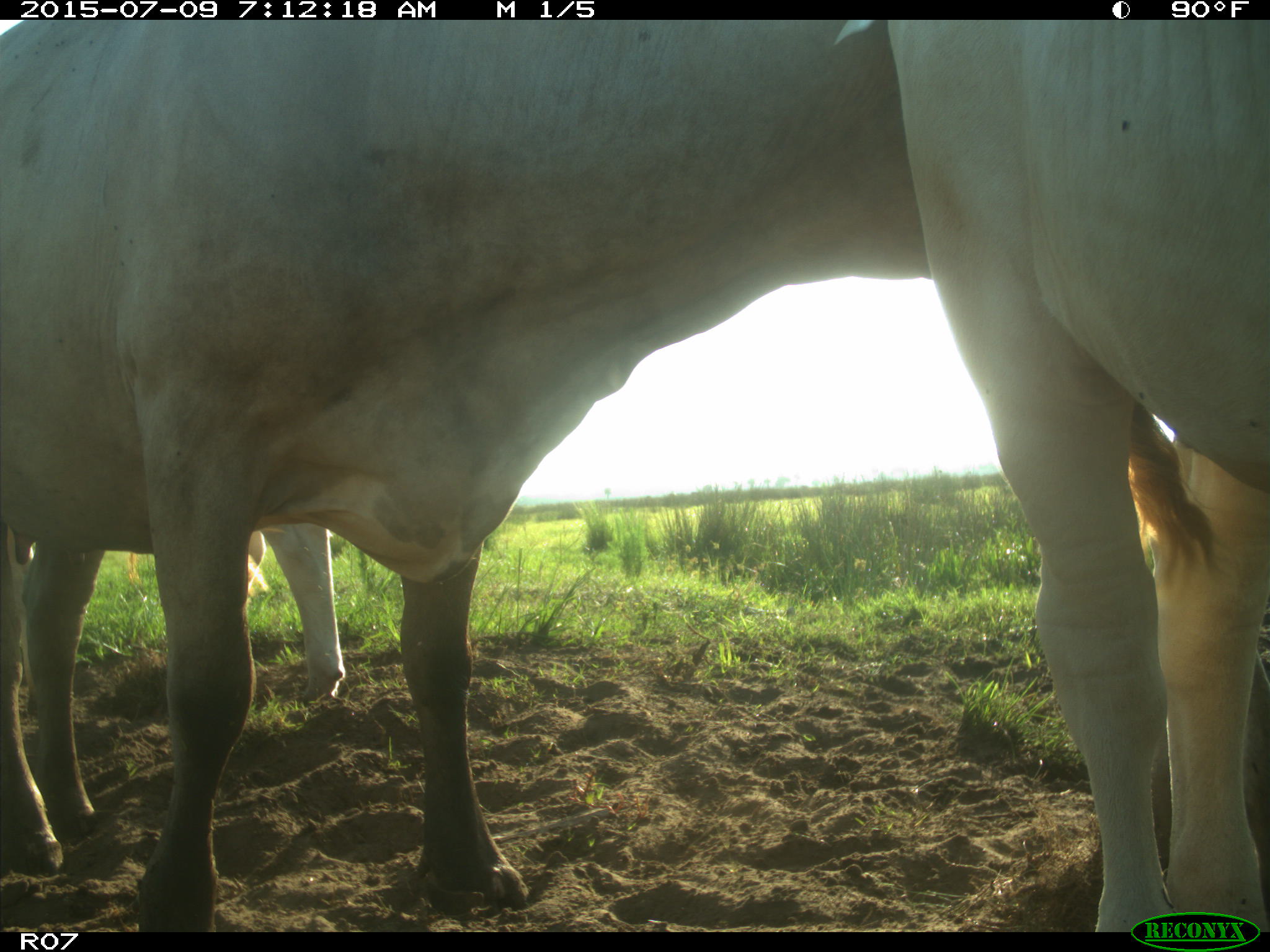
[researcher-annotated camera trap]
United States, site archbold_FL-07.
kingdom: Animalia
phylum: Chordata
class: Mammalia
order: Artiodactyla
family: Bovidae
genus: Bos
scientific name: Bos taurus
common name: domestic cow